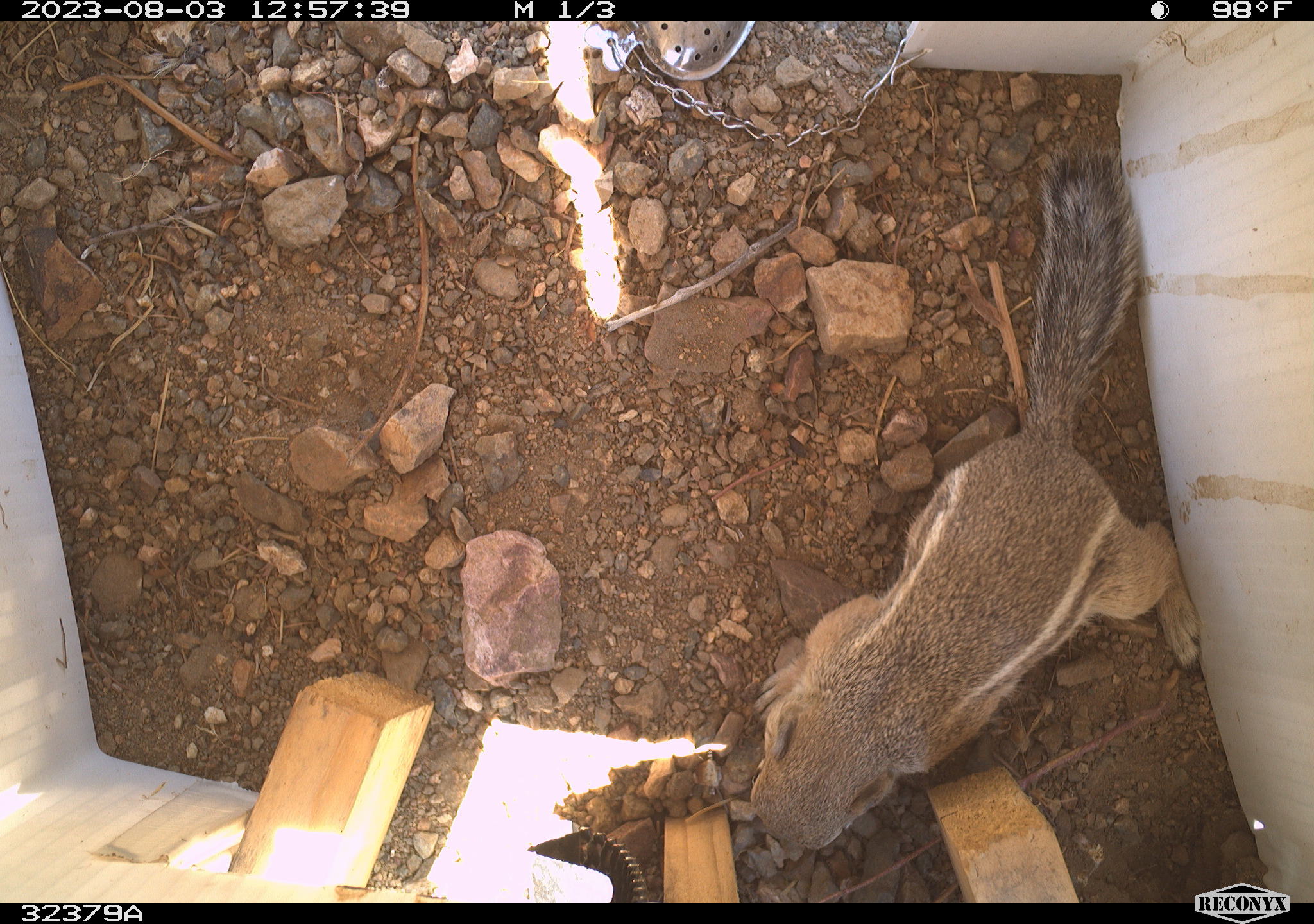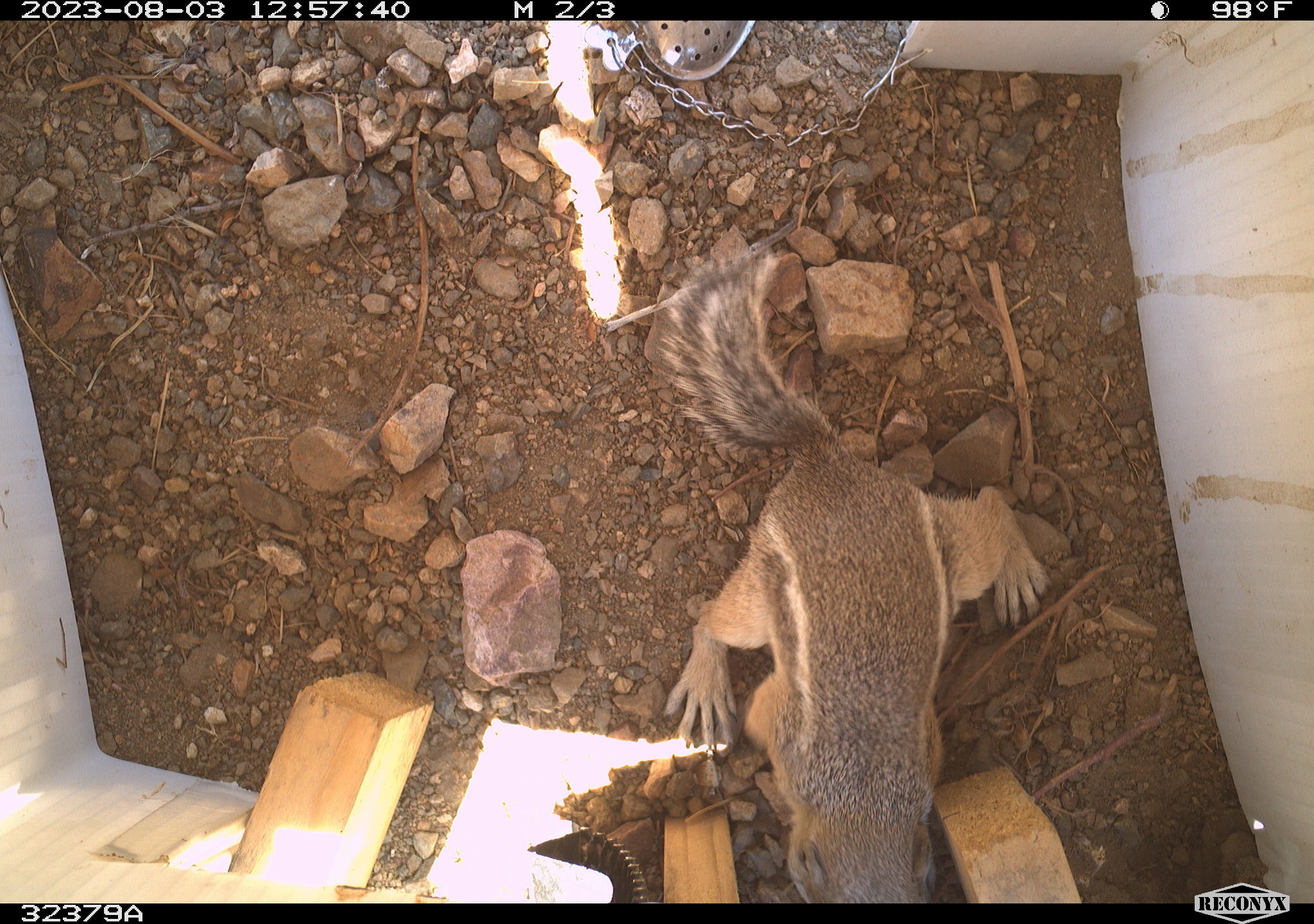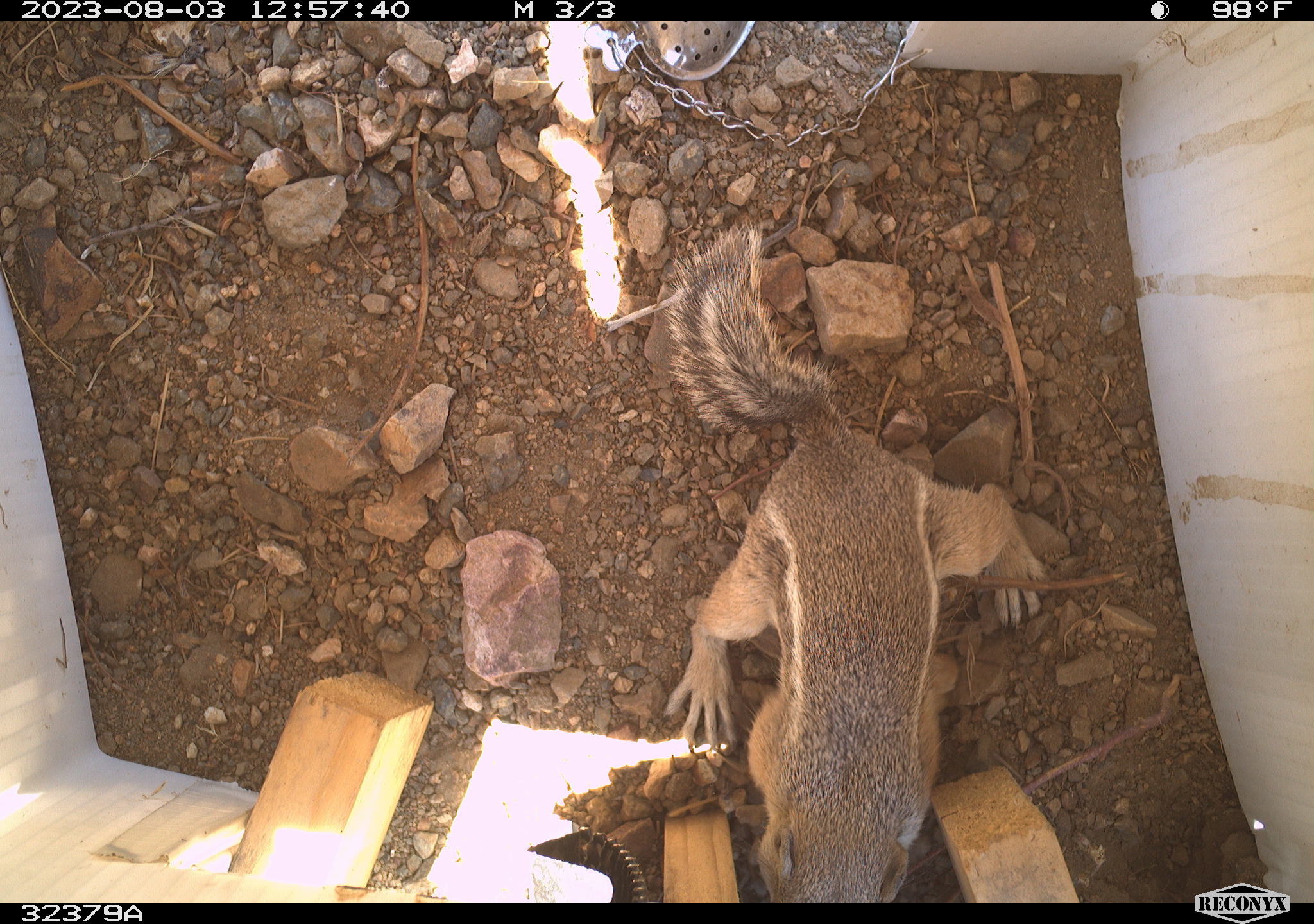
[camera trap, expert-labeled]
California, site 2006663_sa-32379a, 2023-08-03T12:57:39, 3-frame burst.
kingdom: Animalia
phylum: Chordata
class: Mammalia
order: Rodentia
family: Sciuridae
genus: Ammospermophilus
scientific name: Ammospermophilus leucurus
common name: white-tailed antelope squirrel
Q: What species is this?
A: White-tailed antelope squirrel (Ammospermophilus leucurus).